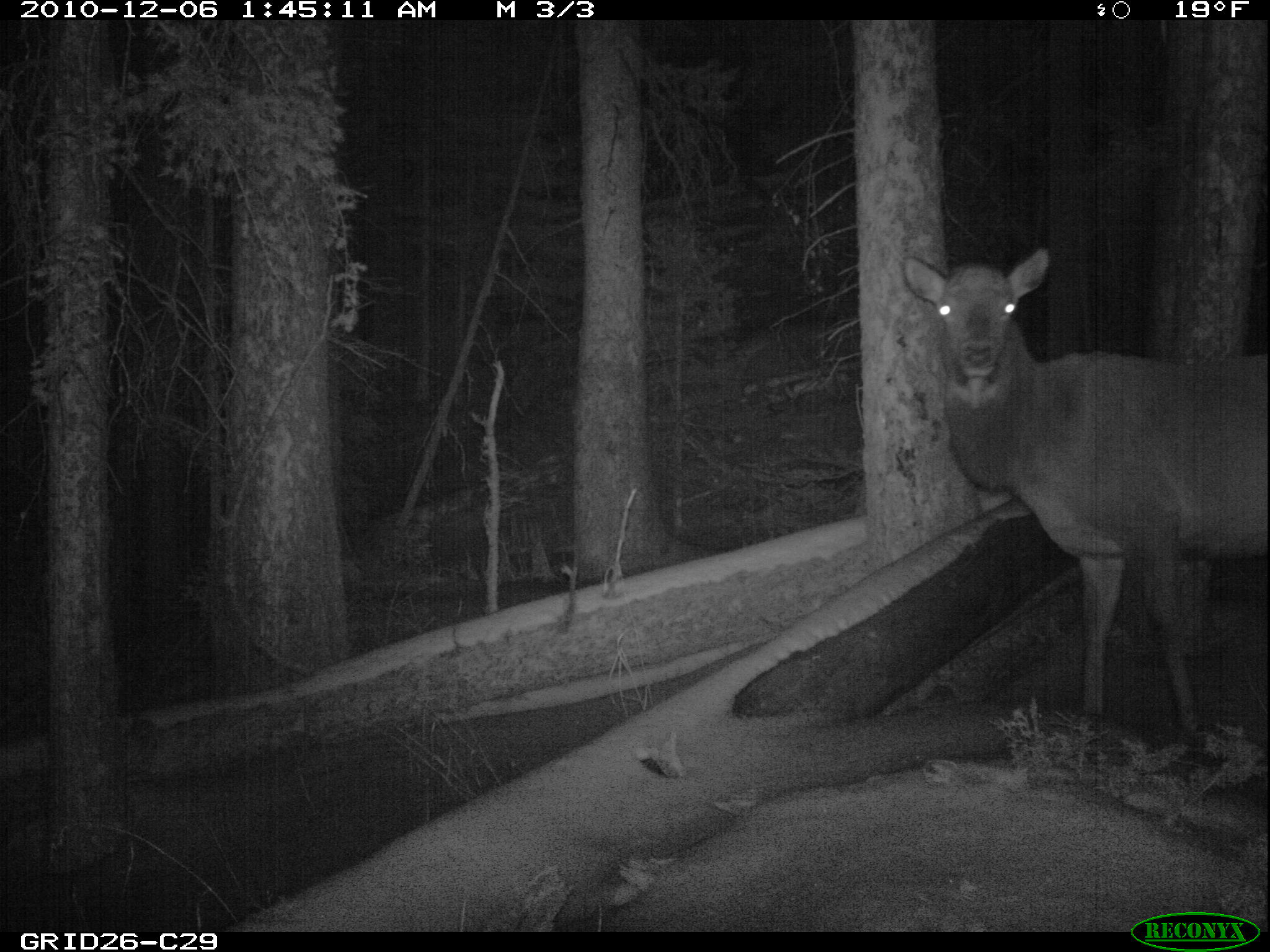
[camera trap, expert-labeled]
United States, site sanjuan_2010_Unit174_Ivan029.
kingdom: Animalia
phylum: Chordata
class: Mammalia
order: Artiodactyla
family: Cervidae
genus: Cervus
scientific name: Cervus elaphus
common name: red deer